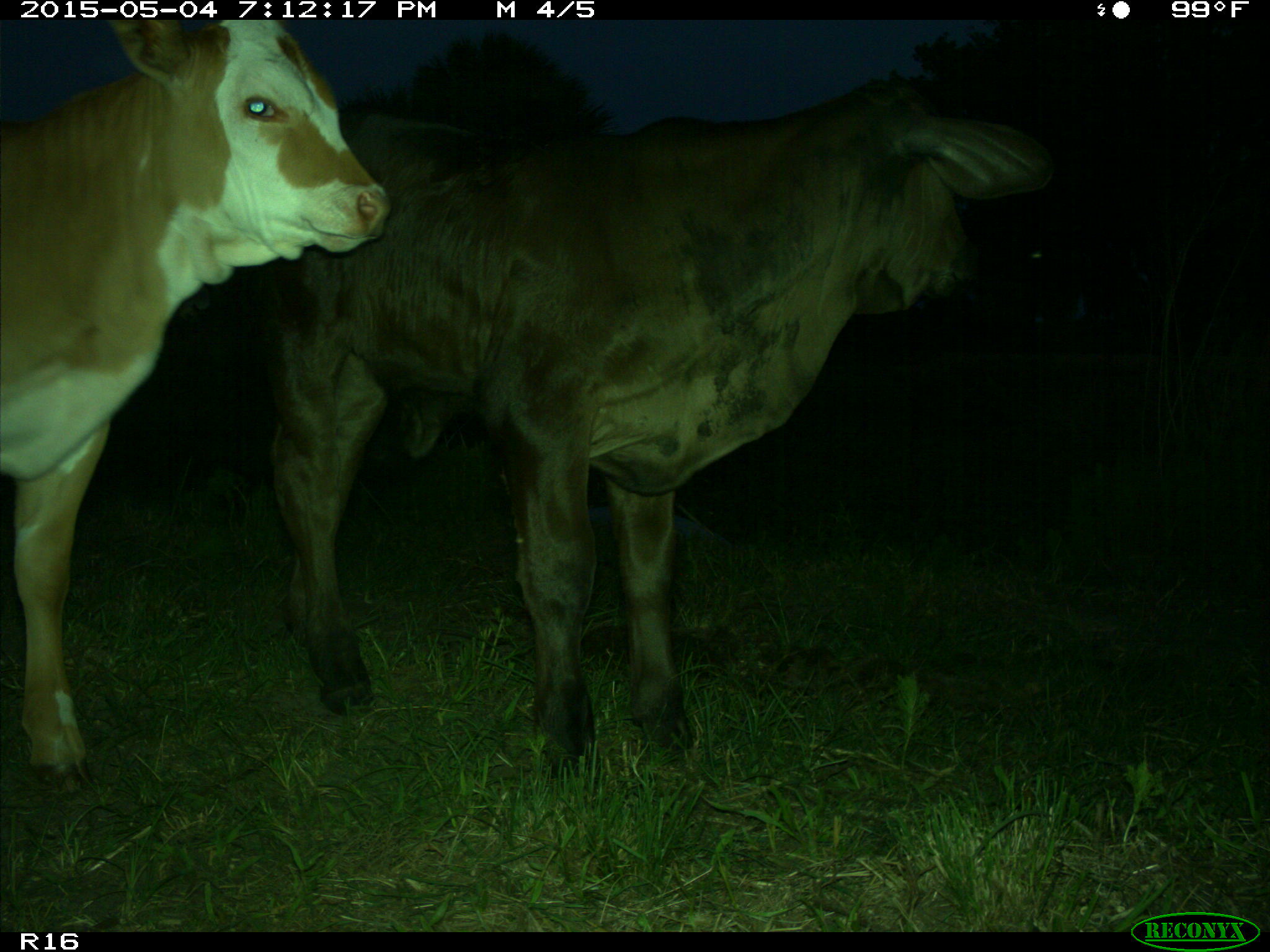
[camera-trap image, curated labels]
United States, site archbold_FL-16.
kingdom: Animalia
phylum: Chordata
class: Mammalia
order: Artiodactyla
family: Bovidae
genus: Bos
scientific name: Bos taurus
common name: domestic cow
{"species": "Bos taurus (domestic cow)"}